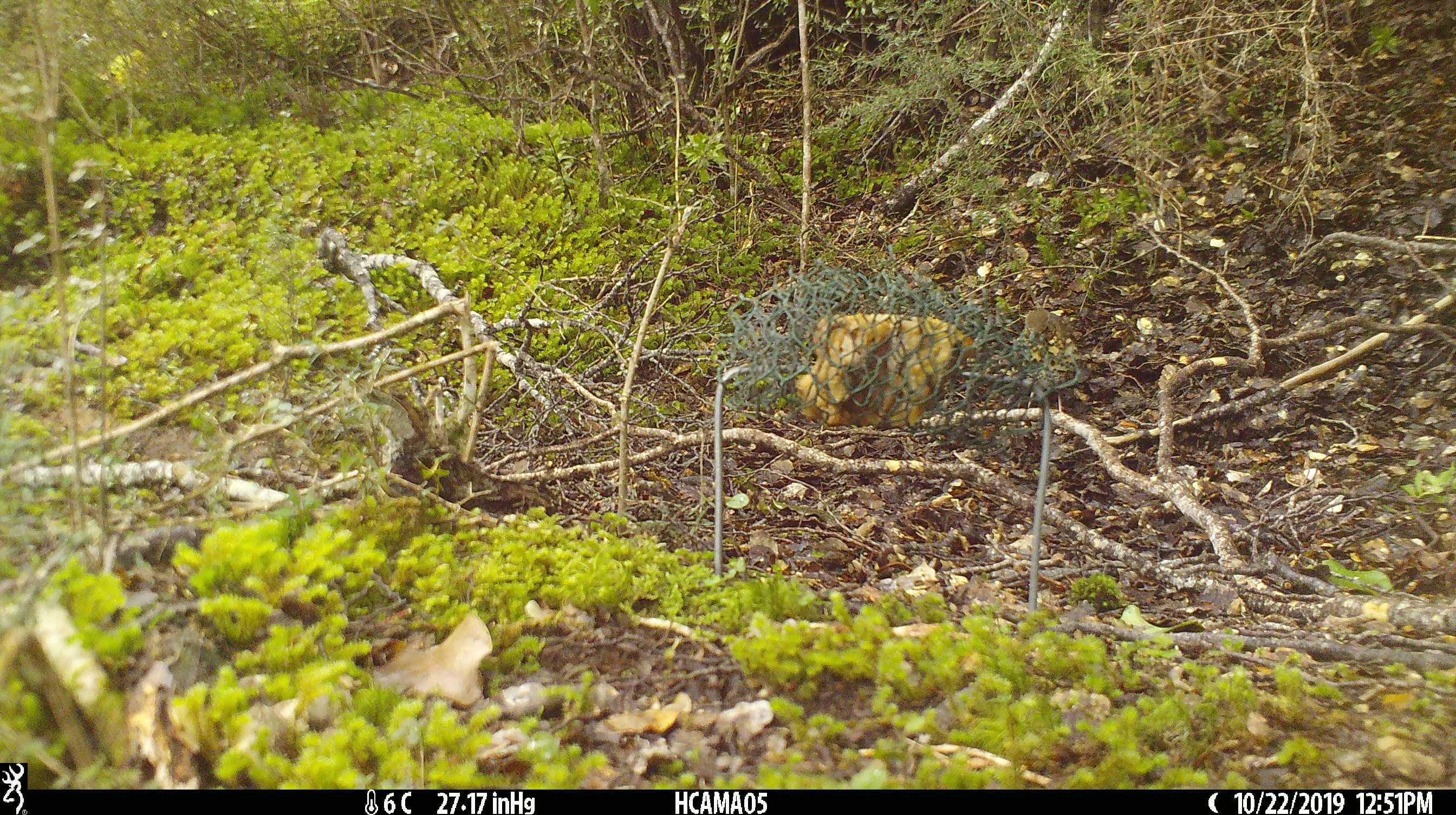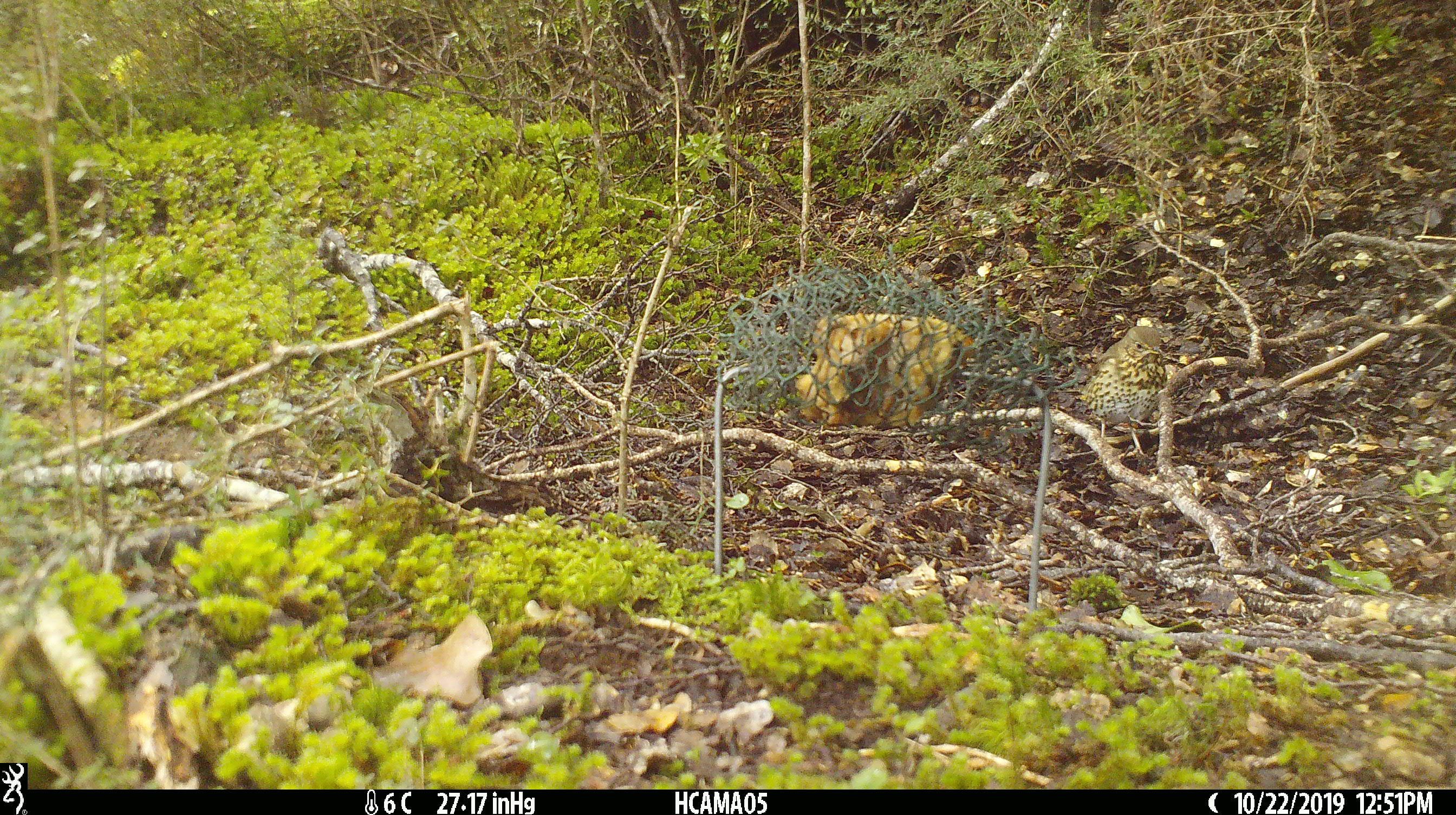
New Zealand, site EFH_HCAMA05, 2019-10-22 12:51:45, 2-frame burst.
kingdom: Animalia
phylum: Chordata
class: Aves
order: Passeriformes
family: Turdidae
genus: Turdus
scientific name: Turdus philomelos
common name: song thrush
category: thrush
Thrush (song thrush) (Turdus philomelos).